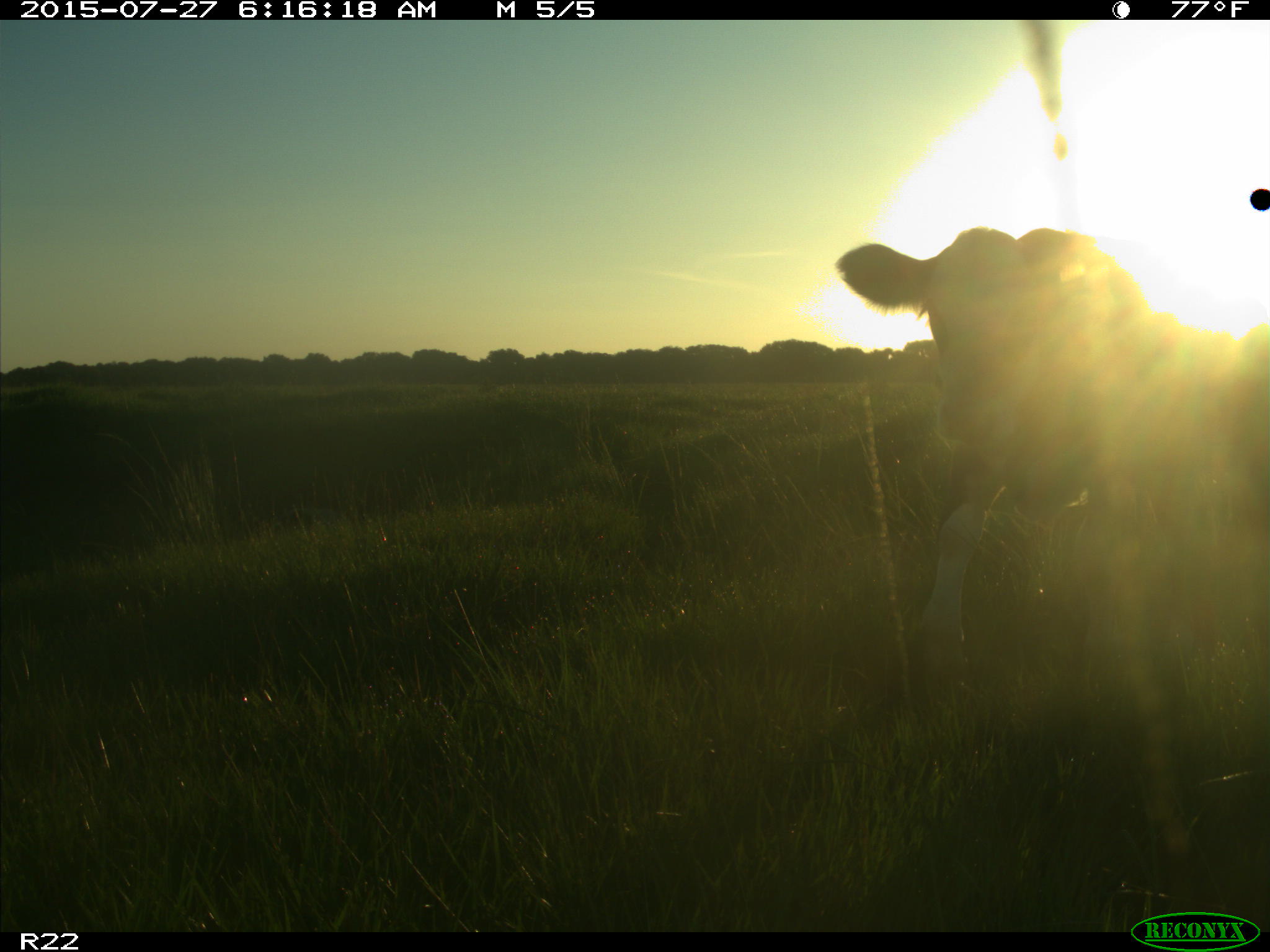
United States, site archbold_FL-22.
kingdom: Animalia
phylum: Chordata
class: Mammalia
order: Artiodactyla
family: Bovidae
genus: Bos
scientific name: Bos taurus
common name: domestic cow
Bos taurus (domestic cow).